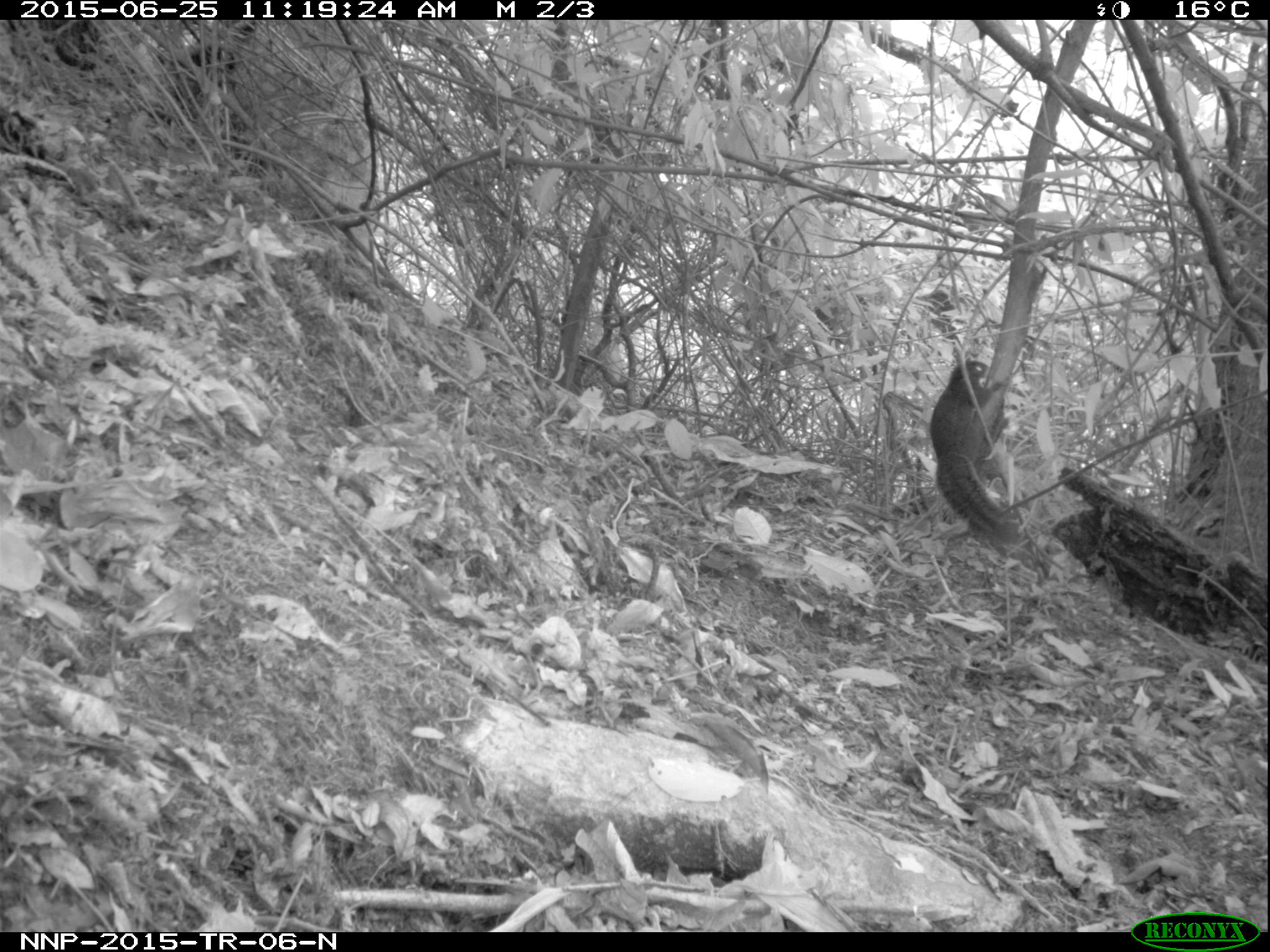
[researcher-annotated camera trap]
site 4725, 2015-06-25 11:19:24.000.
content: unidentified animal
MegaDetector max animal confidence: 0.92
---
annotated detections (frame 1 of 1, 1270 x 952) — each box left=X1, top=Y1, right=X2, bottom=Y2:
unidentifiable: left=928, top=358, right=1022, bottom=546